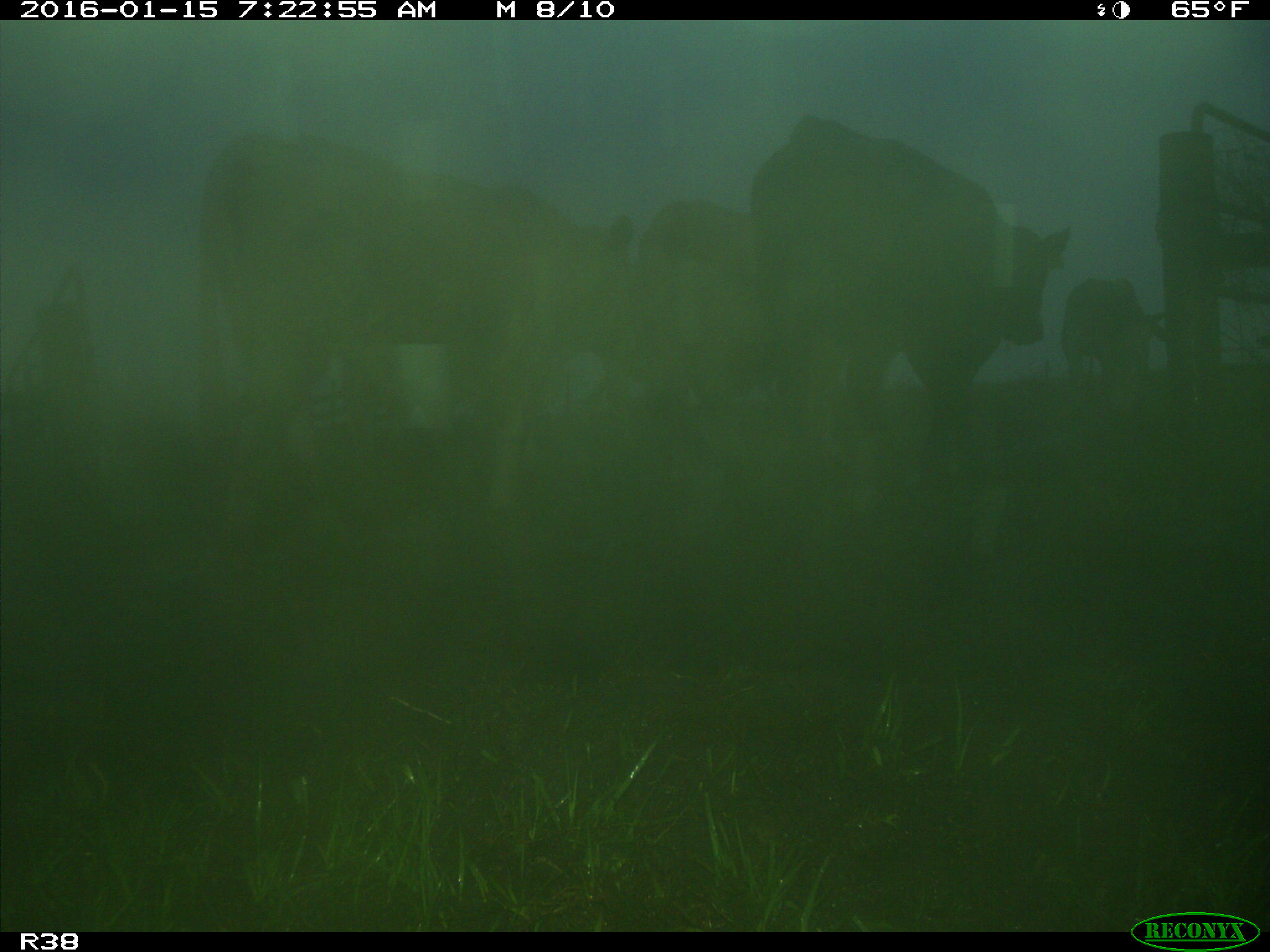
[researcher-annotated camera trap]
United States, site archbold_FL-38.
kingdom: Animalia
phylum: Chordata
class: Mammalia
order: Artiodactyla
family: Bovidae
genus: Bos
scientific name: Bos taurus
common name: domestic cow